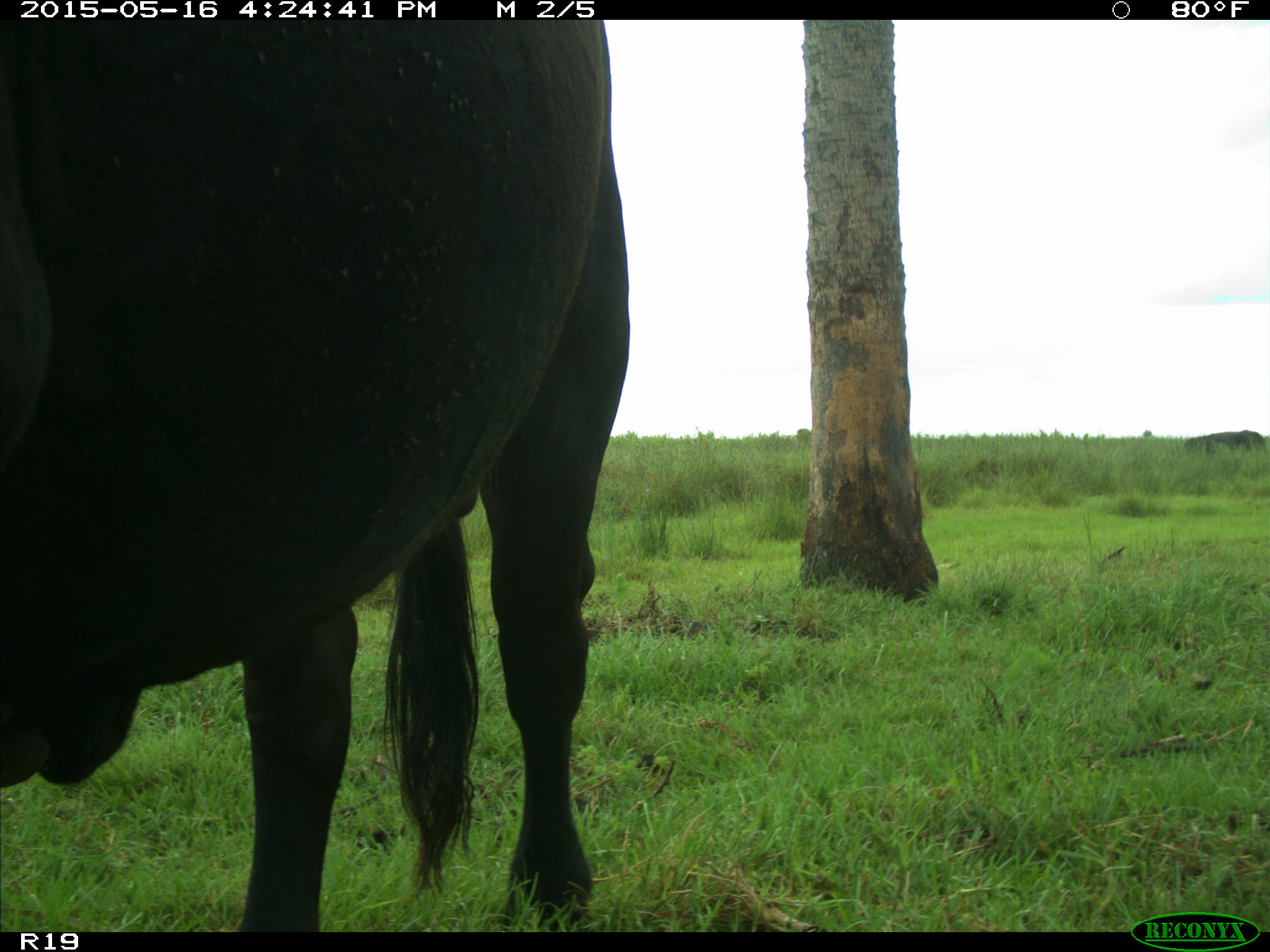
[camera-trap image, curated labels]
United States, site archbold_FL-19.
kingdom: Animalia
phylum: Chordata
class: Mammalia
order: Artiodactyla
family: Bovidae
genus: Bos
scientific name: Bos taurus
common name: domestic cow